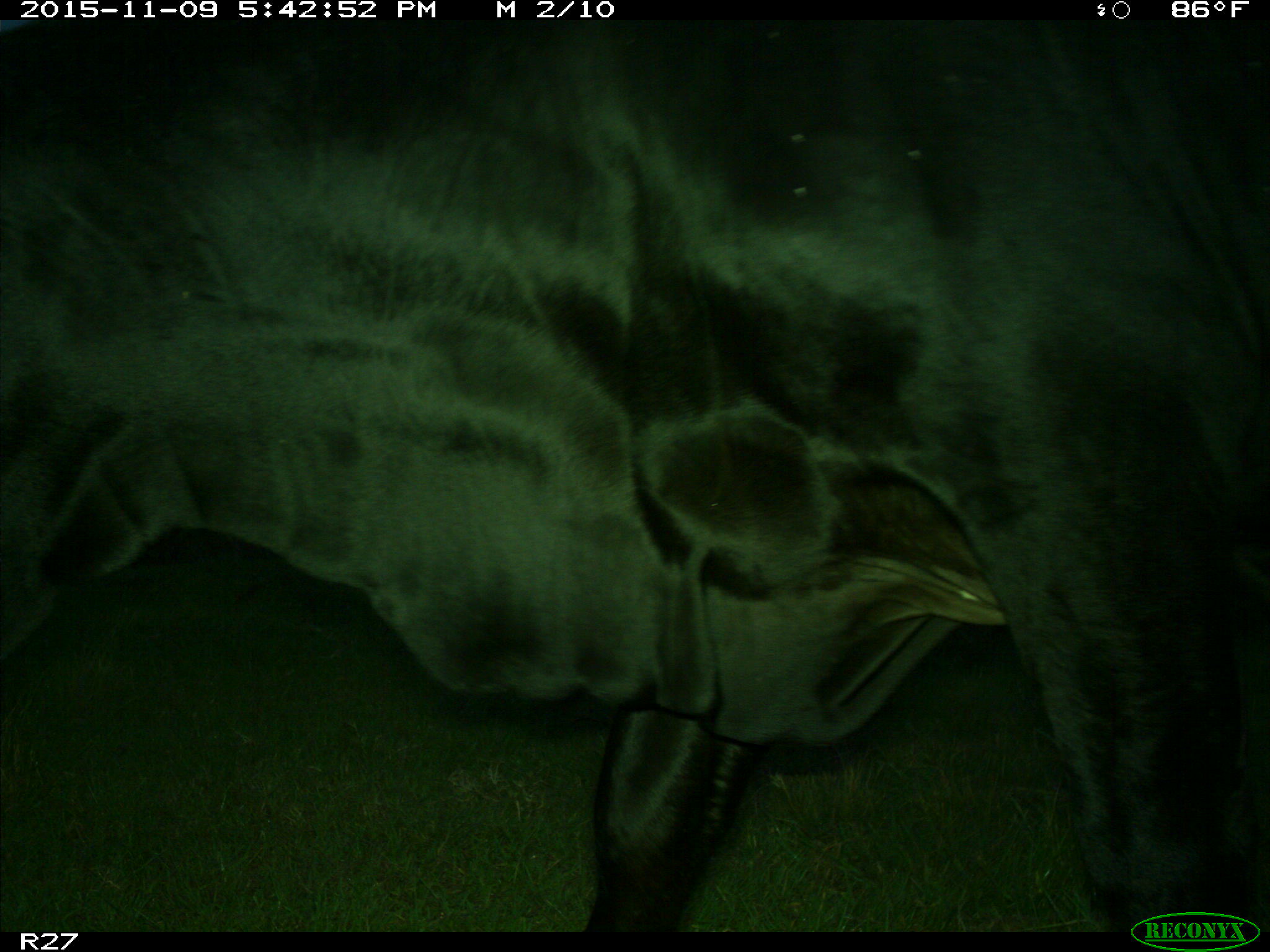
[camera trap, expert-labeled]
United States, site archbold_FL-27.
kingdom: Animalia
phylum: Chordata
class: Mammalia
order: Artiodactyla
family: Bovidae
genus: Bos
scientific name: Bos taurus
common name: domestic cow